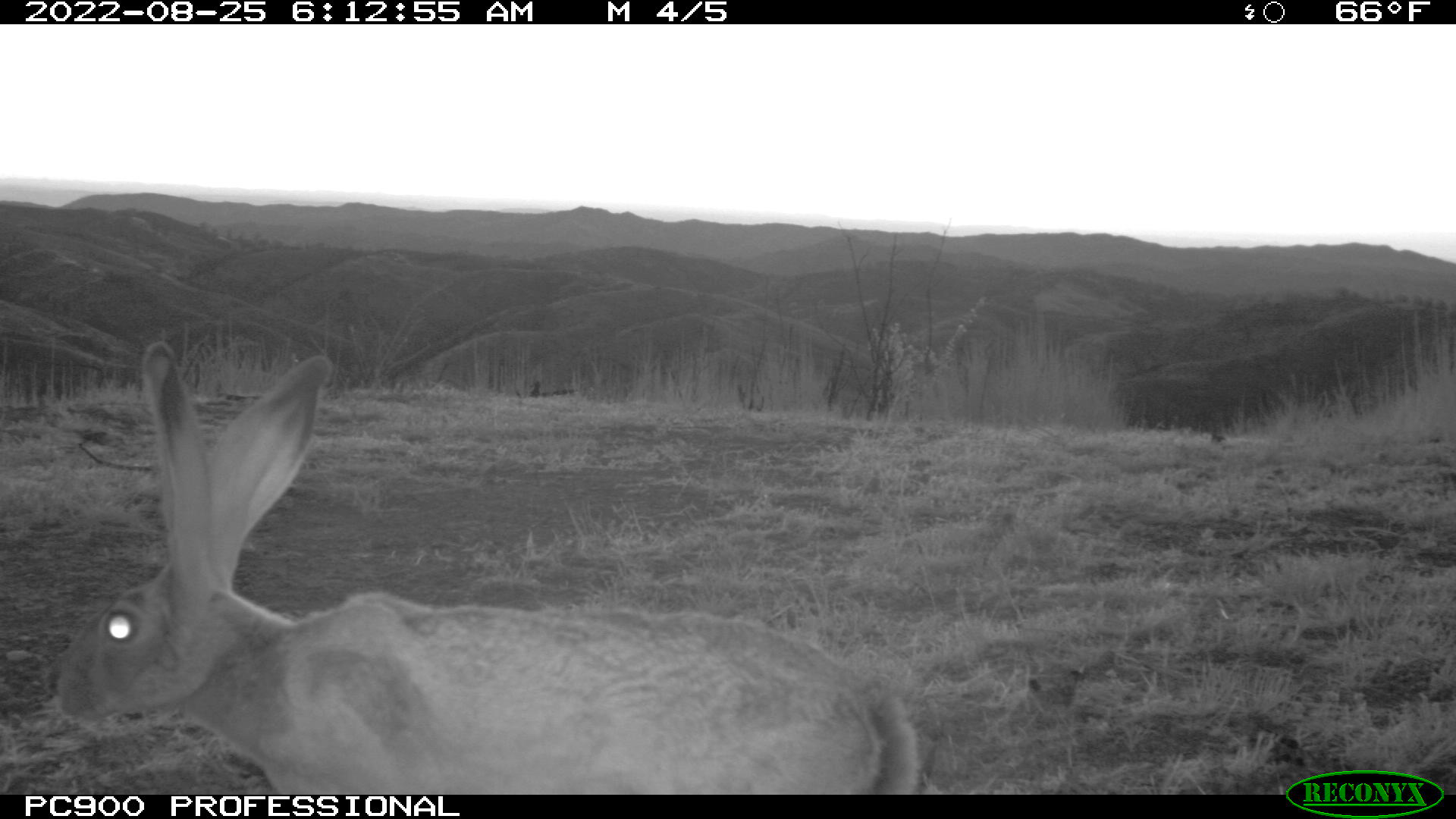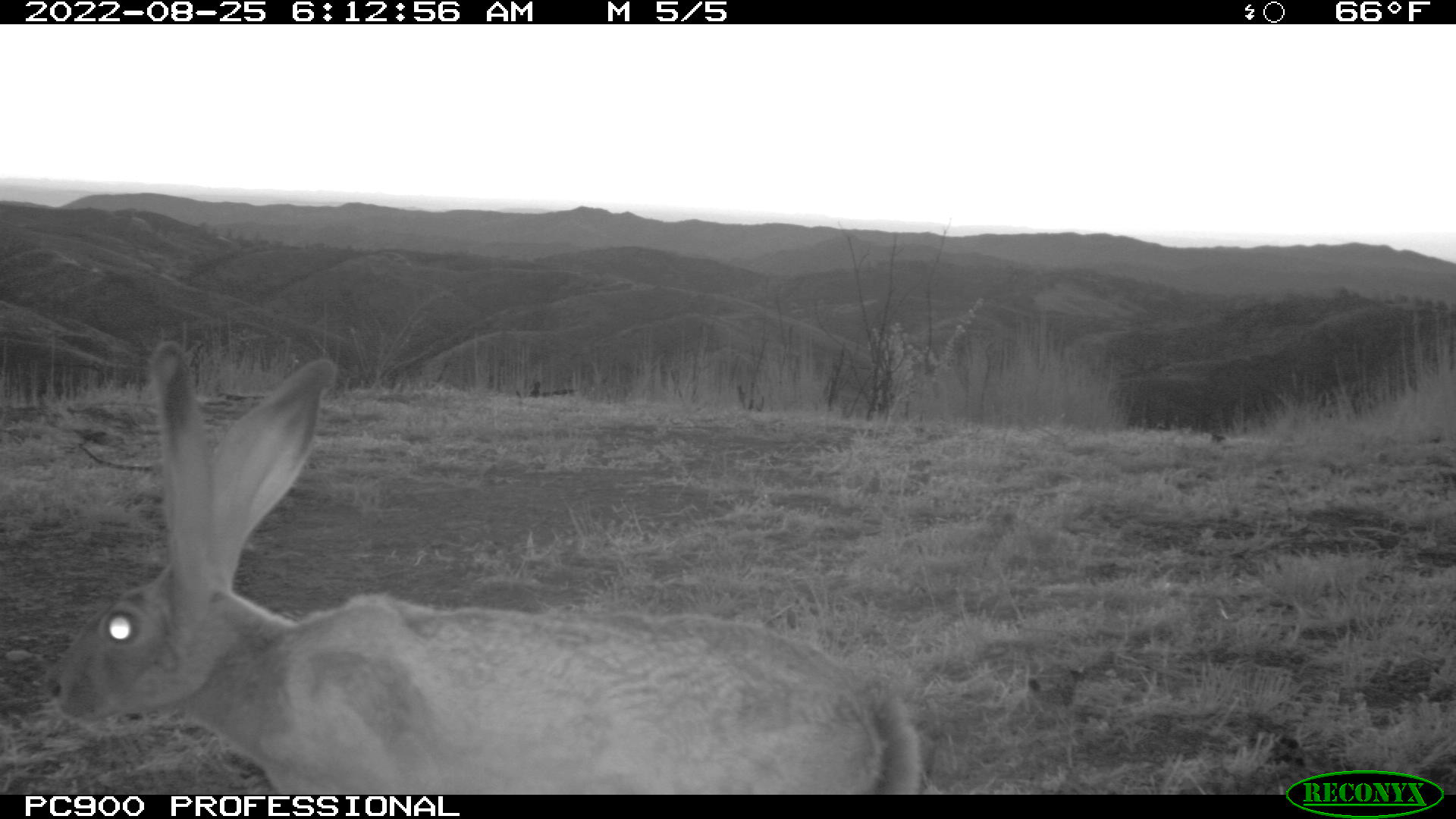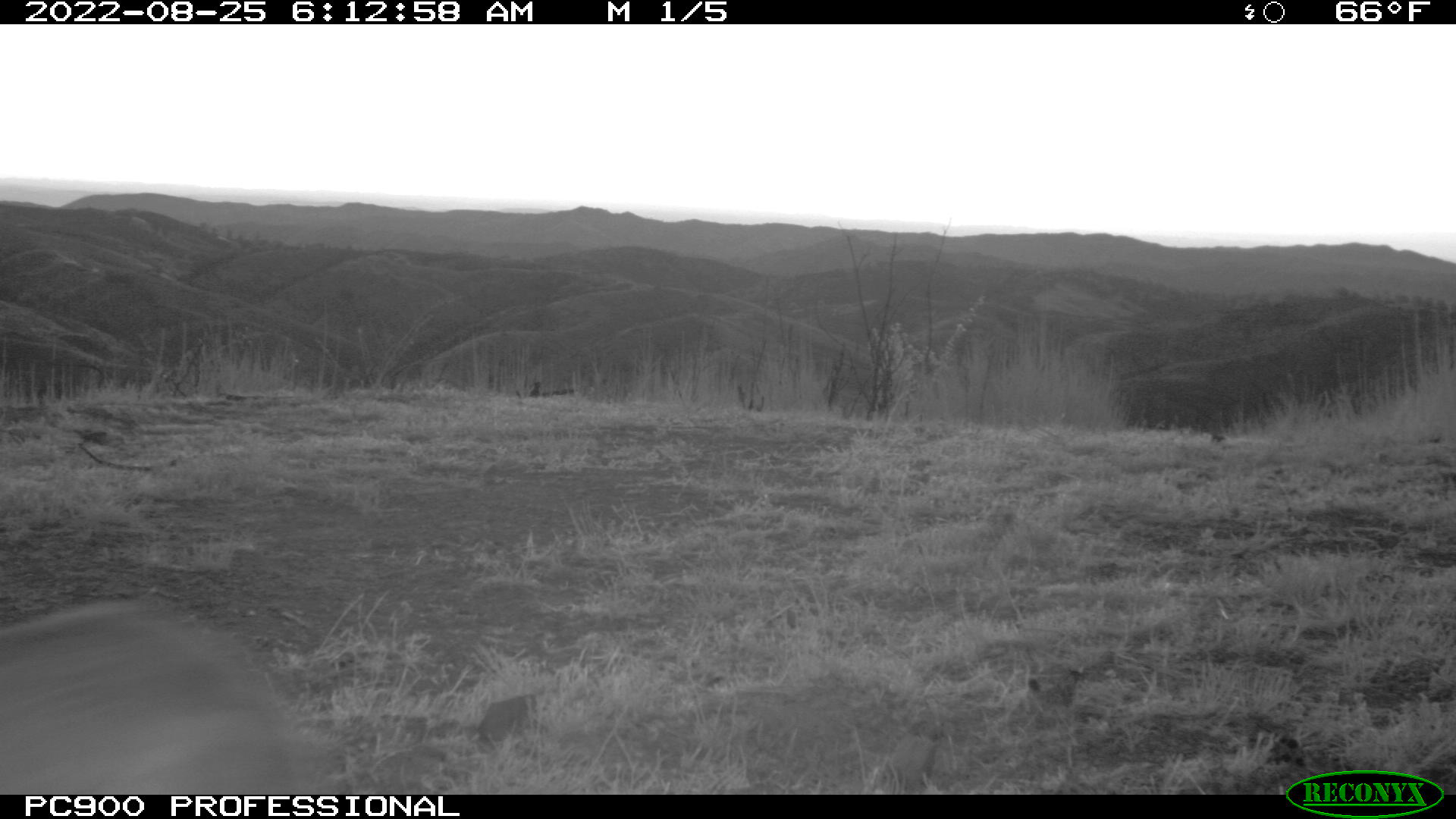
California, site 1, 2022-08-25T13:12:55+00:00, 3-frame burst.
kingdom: Animalia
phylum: Chordata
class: Mammalia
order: Lagomorpha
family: Leporidae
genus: Lepus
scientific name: Lepus californicus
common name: black-tailed jackrabbit